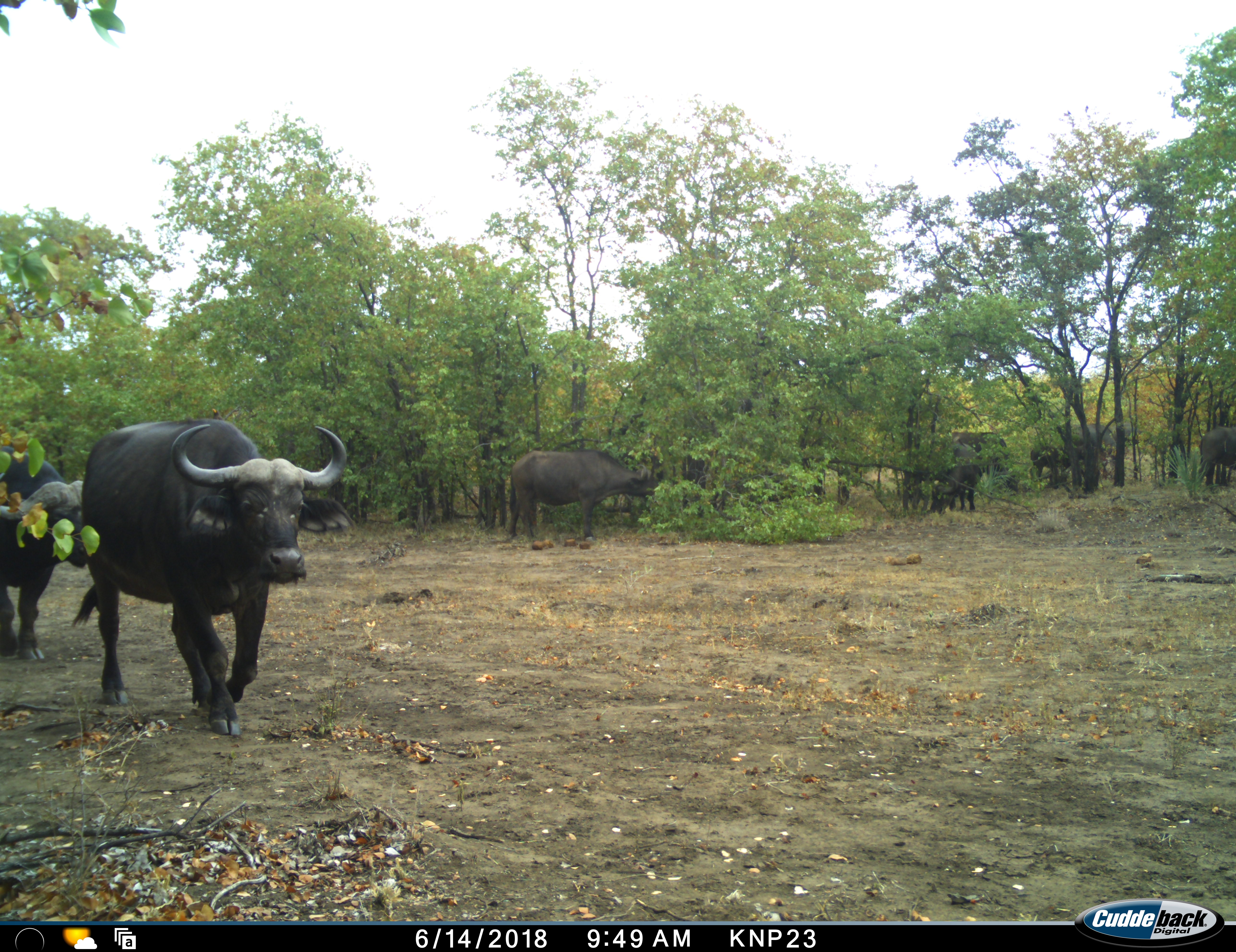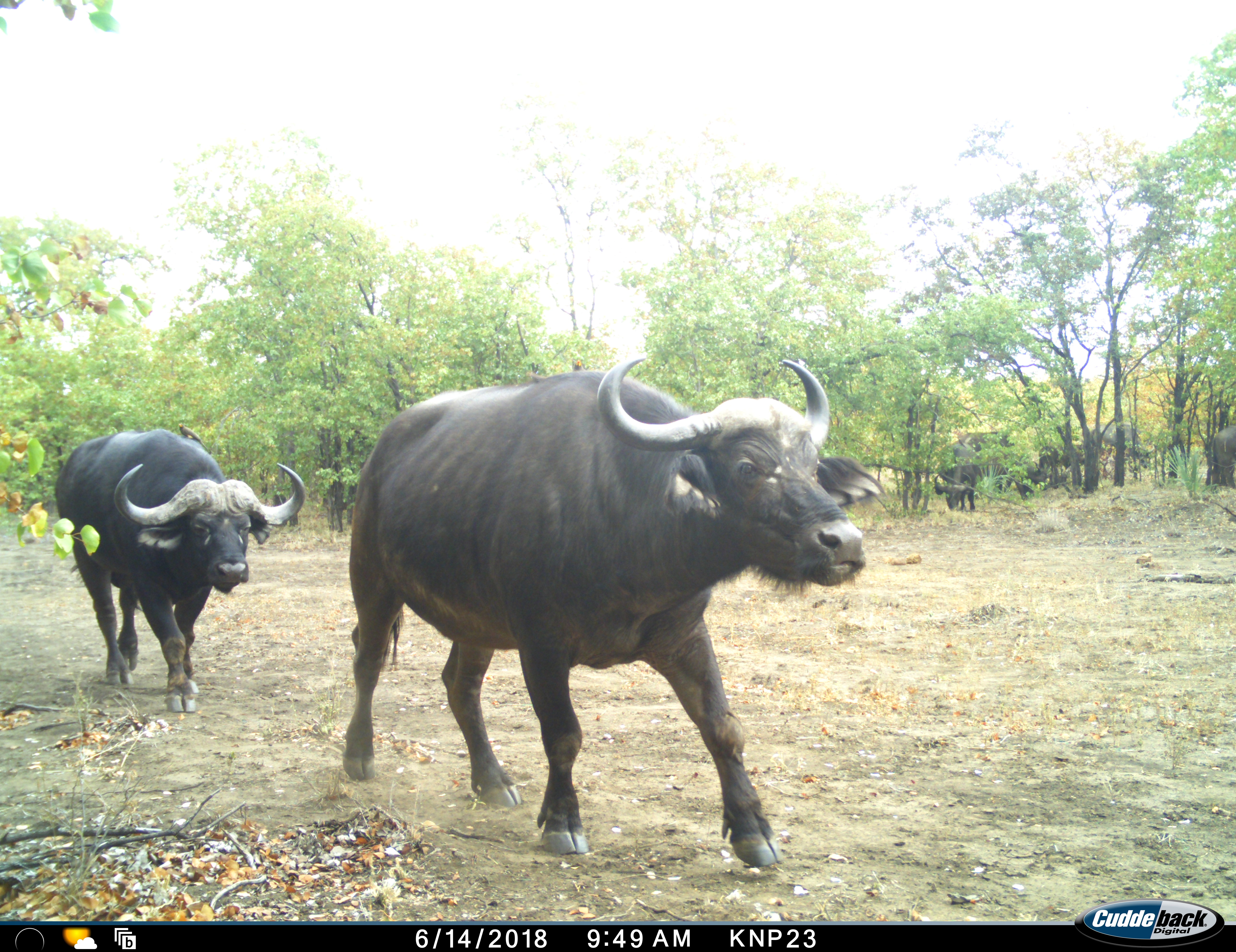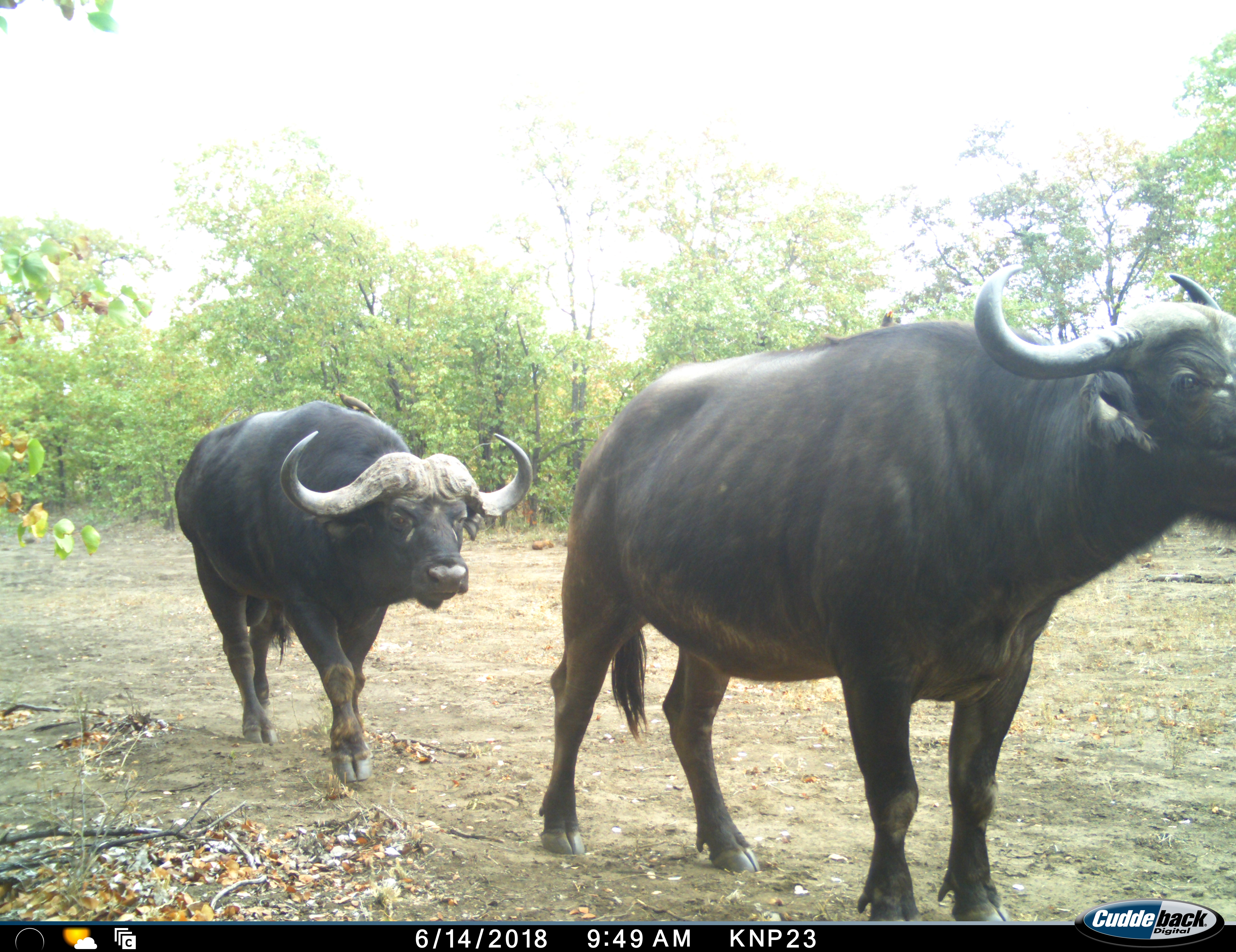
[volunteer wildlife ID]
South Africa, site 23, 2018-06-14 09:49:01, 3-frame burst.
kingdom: Animalia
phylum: Chordata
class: Mammalia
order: Artiodactyla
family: Bovidae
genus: Syncerus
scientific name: Syncerus caffer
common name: cape buffalo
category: buffalo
Buffalo (cape buffalo) (Syncerus caffer), count 8. Behavior (volunteer vote fractions): standing 50%, resting 10%, moving 100%, interacting 10%. Young present (vote fraction): 30%. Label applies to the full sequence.